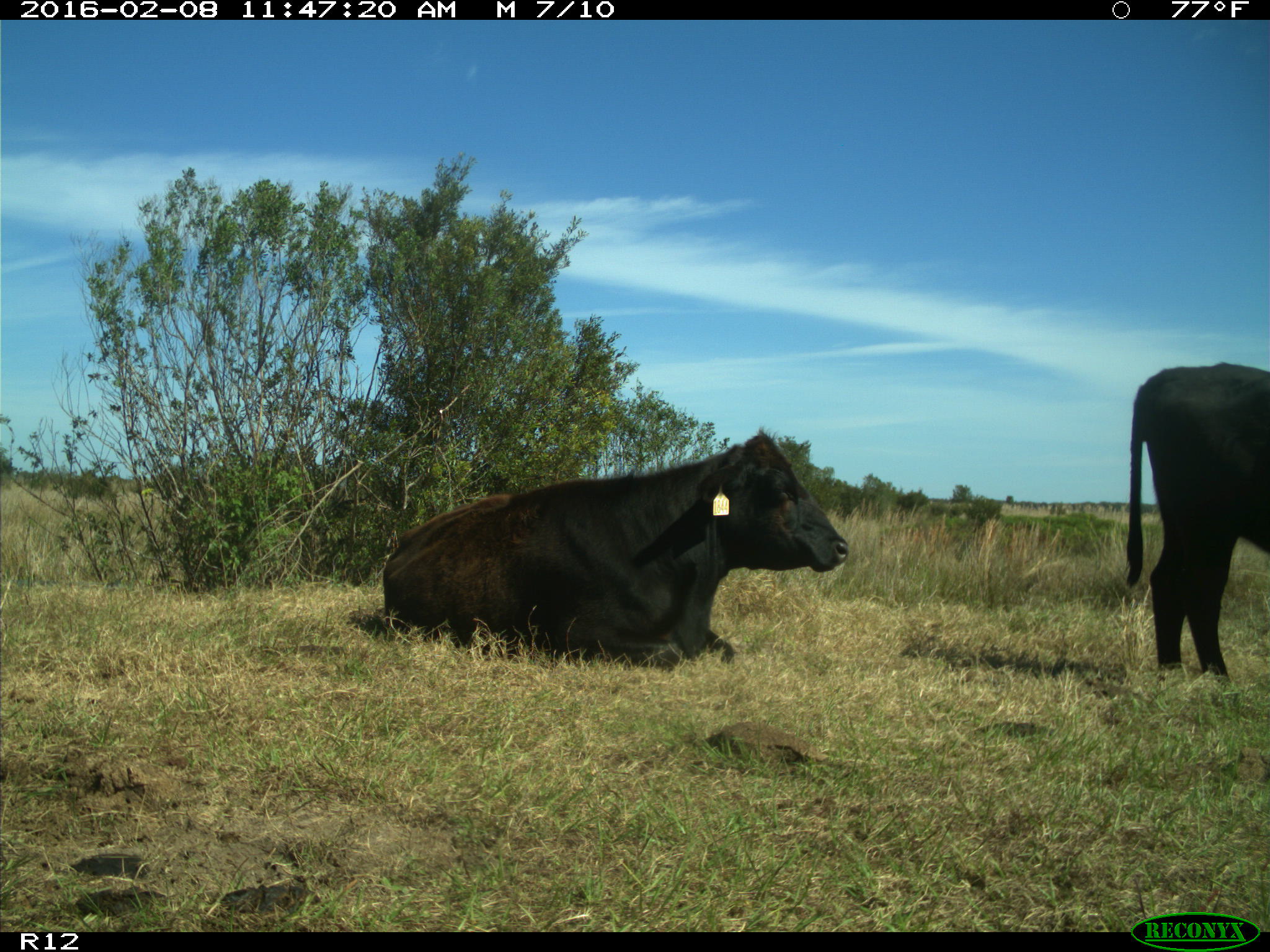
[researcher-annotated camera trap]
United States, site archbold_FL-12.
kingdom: Animalia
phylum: Chordata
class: Mammalia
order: Artiodactyla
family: Bovidae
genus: Bos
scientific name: Bos taurus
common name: domestic cow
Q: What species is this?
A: Bos taurus (domestic cow).